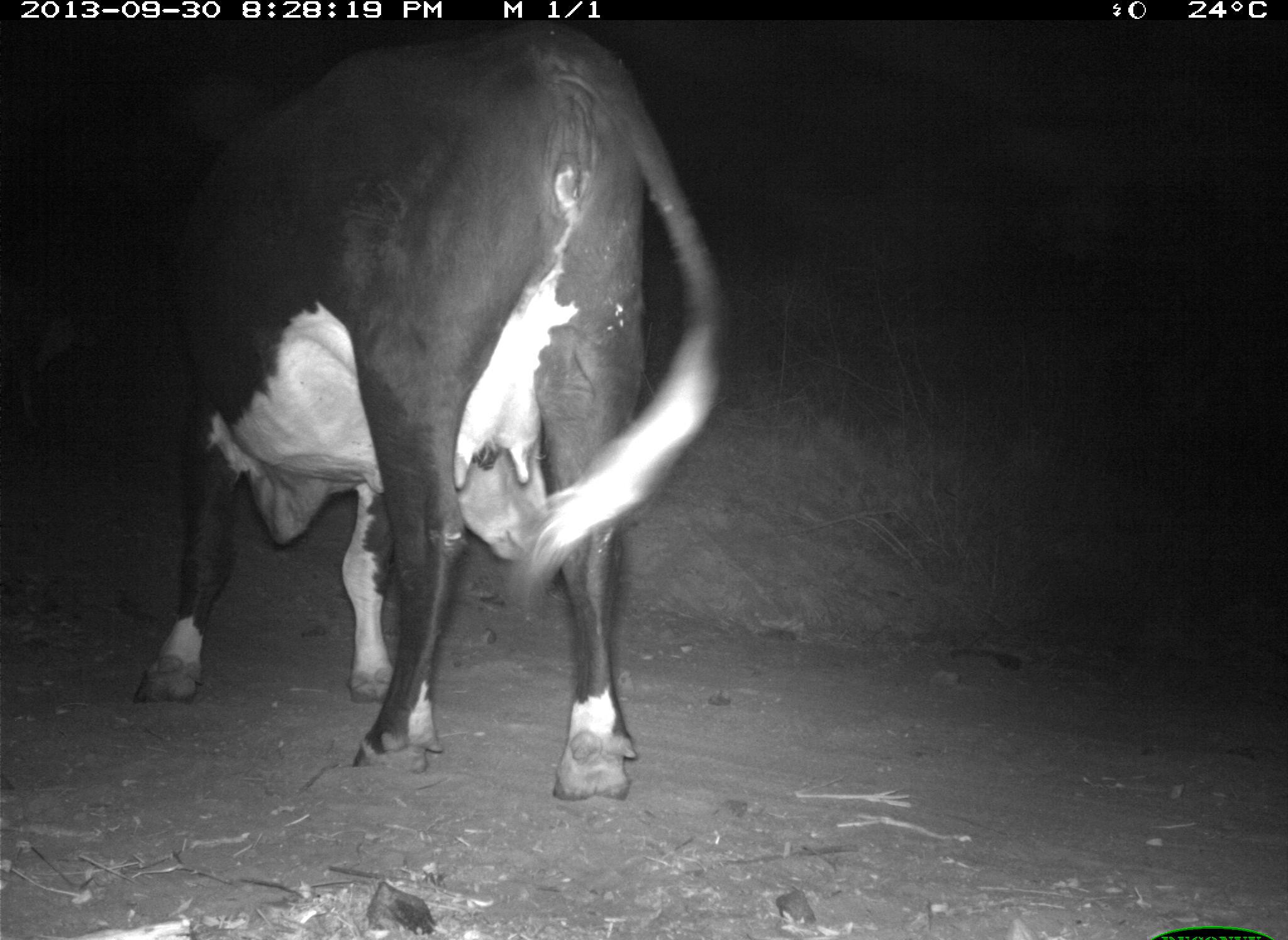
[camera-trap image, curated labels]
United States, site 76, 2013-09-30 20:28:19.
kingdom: Animalia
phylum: Chordata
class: Mammalia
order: Artiodactyla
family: Bovidae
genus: Bos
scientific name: Bos taurus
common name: cow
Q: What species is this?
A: Cow (Bos taurus).